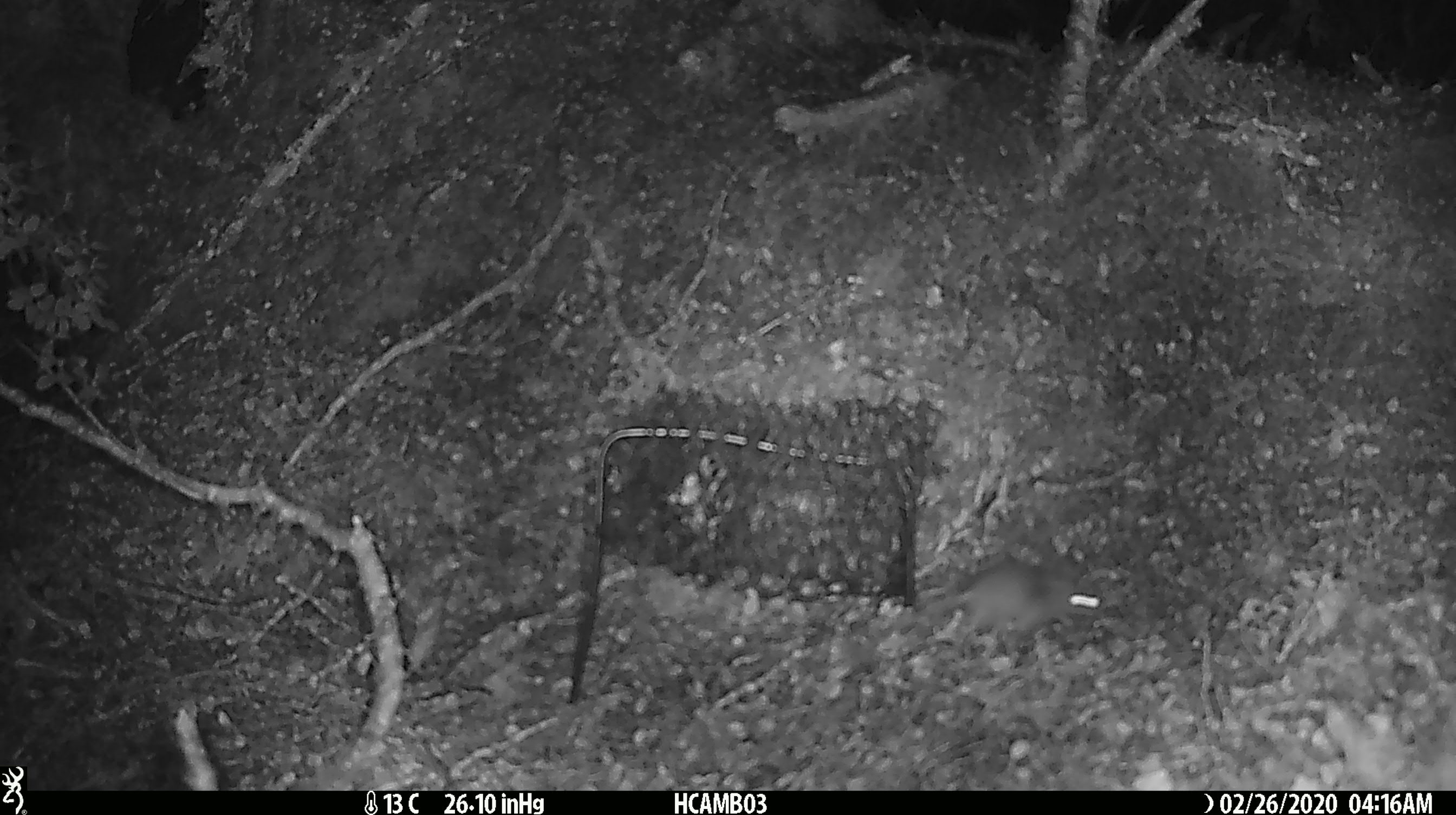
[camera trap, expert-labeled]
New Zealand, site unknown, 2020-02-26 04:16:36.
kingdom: Animalia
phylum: Chordata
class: Mammalia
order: Rodentia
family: Muridae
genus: Mus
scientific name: Mus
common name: mouse